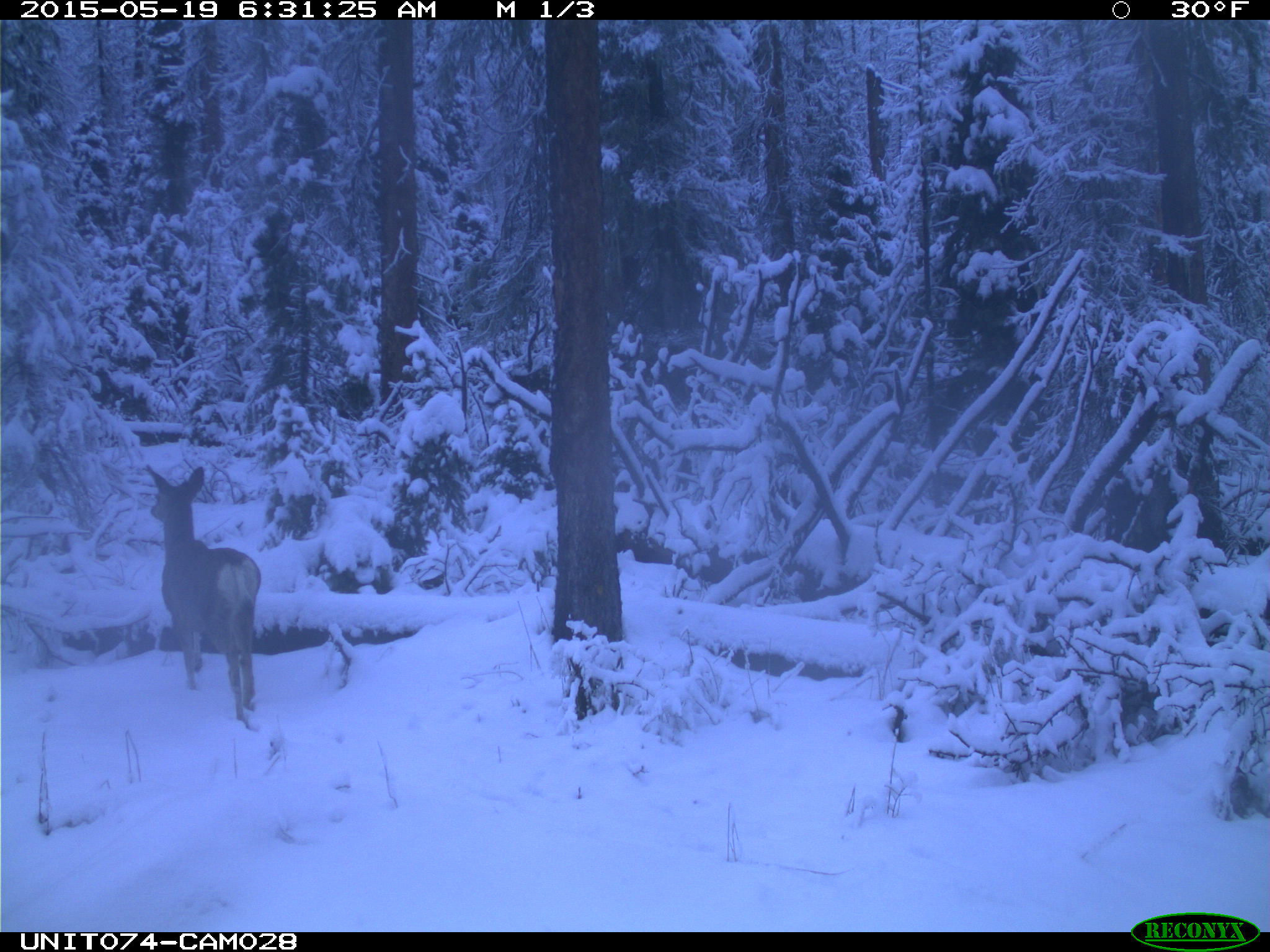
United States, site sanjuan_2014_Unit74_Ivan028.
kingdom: Animalia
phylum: Chordata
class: Mammalia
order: Artiodactyla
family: Cervidae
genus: Odocoileus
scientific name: Odocoileus hemionus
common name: mule deer